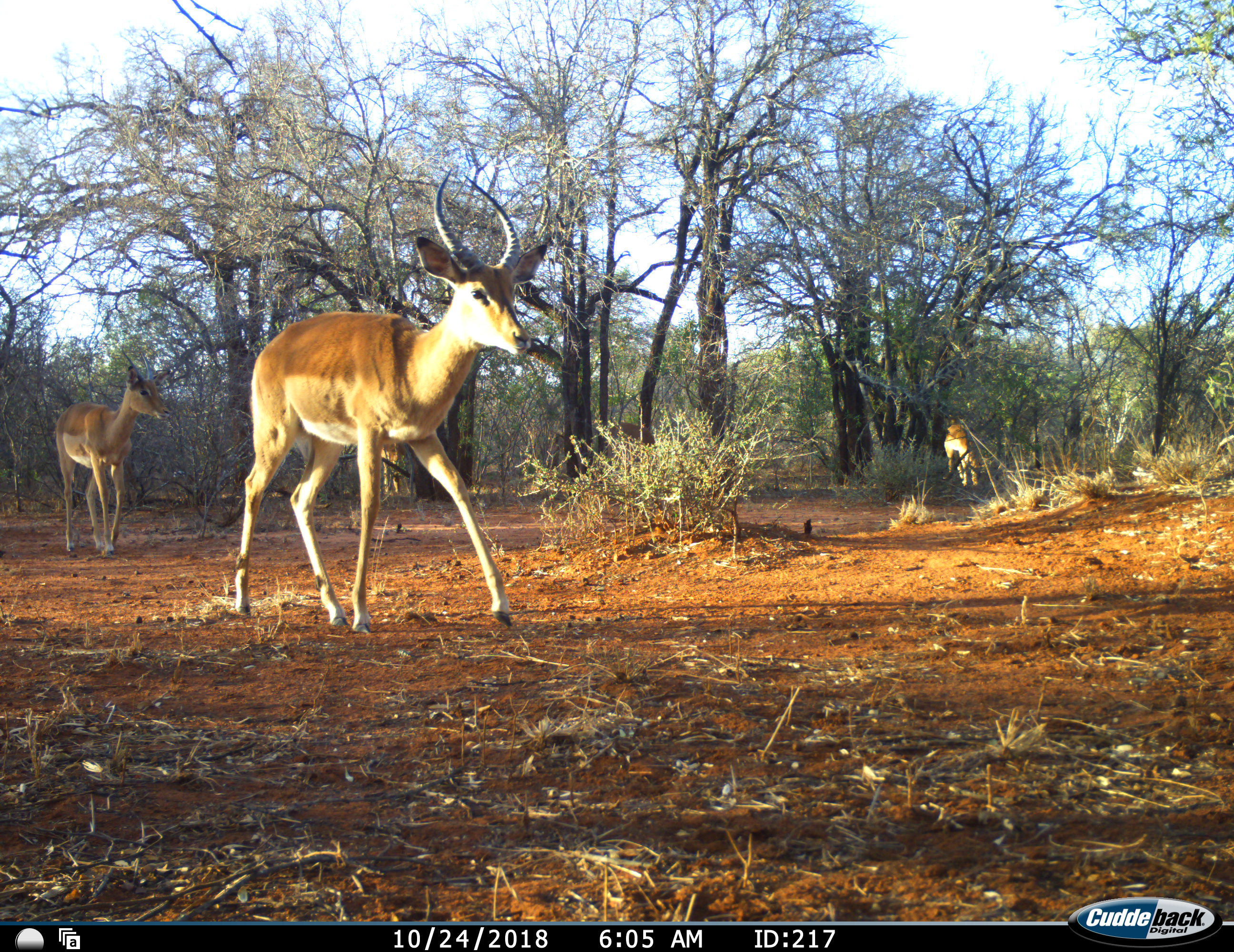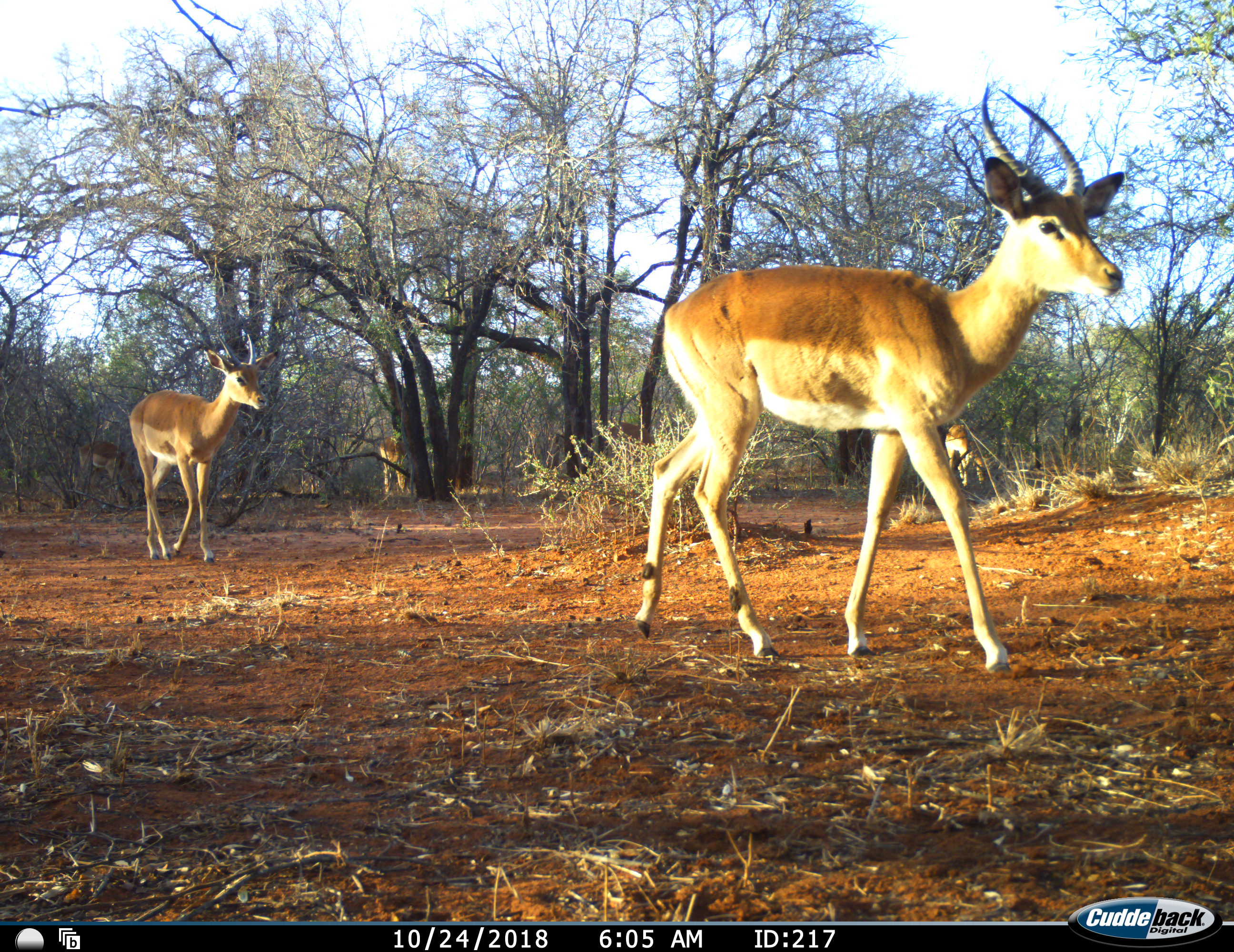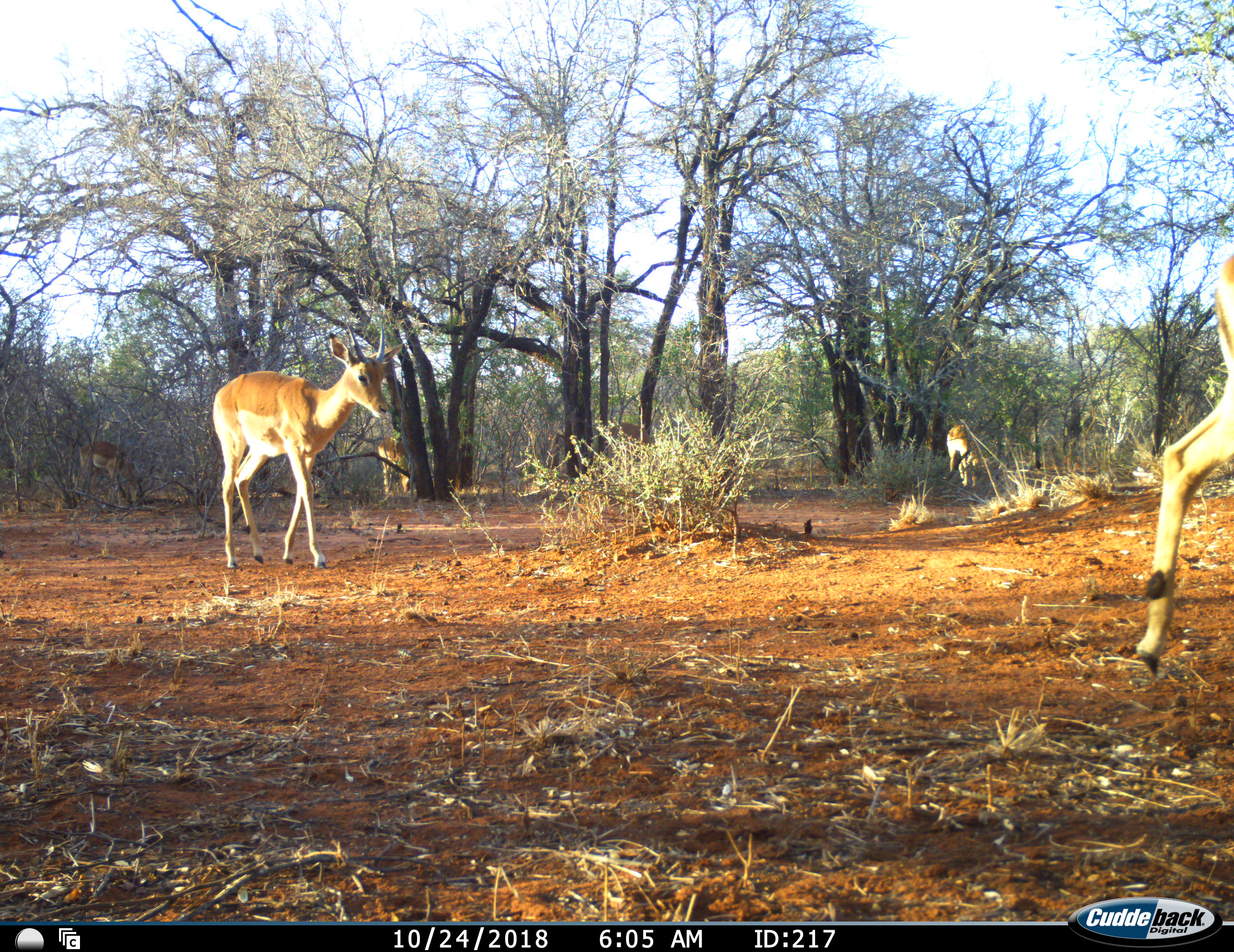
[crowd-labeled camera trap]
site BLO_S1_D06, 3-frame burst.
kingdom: Animalia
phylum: Chordata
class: Mammalia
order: Artiodactyla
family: Bovidae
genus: Aepyceros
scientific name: Aepyceros melampus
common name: impala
Impala (Aepyceros melampus), count 5. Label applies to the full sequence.